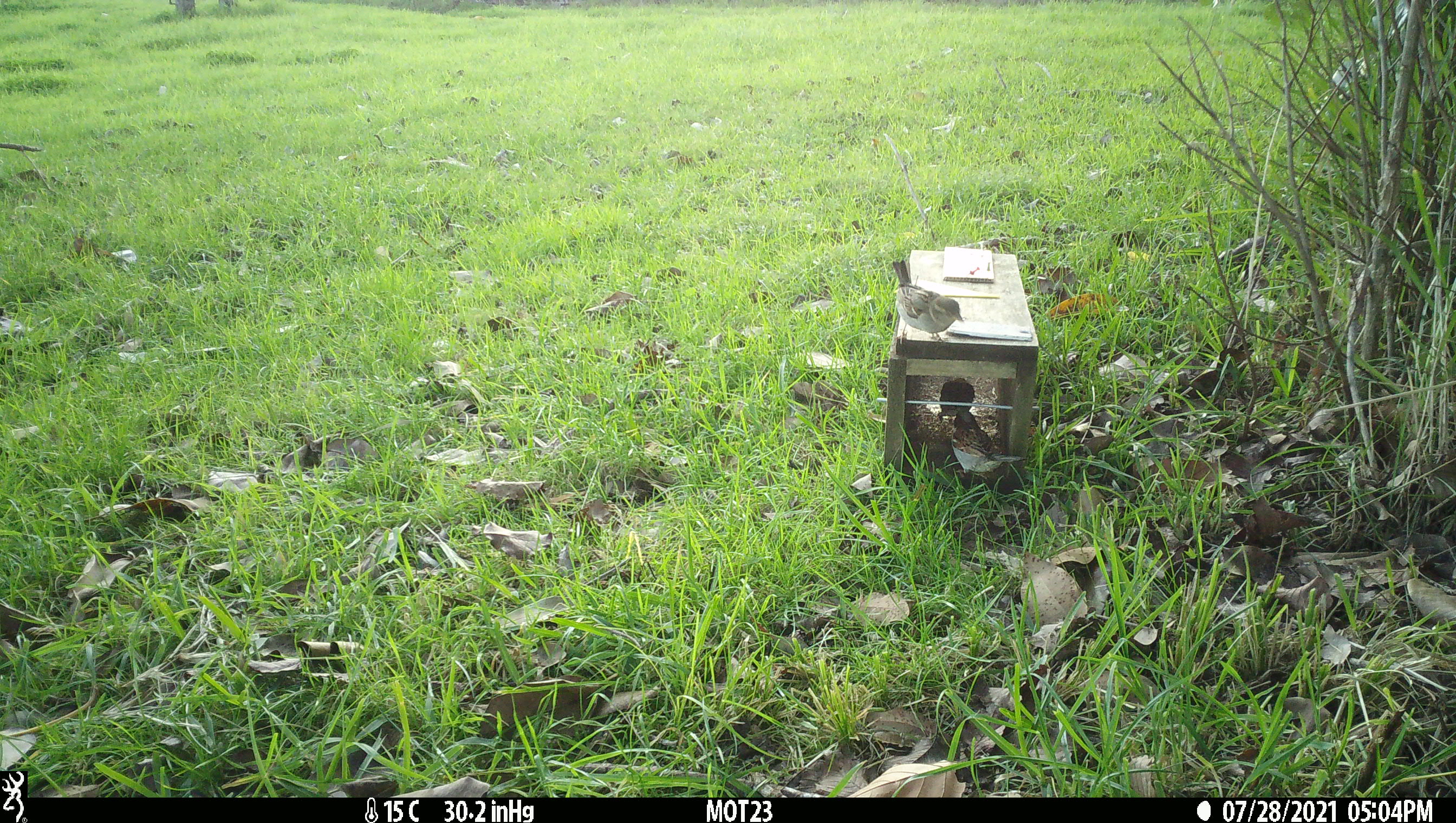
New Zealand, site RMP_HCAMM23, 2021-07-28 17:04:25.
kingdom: Animalia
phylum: Chordata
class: Aves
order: Passeriformes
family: Passeridae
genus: Passer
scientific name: Passer domesticus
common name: house sparrow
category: sparrow